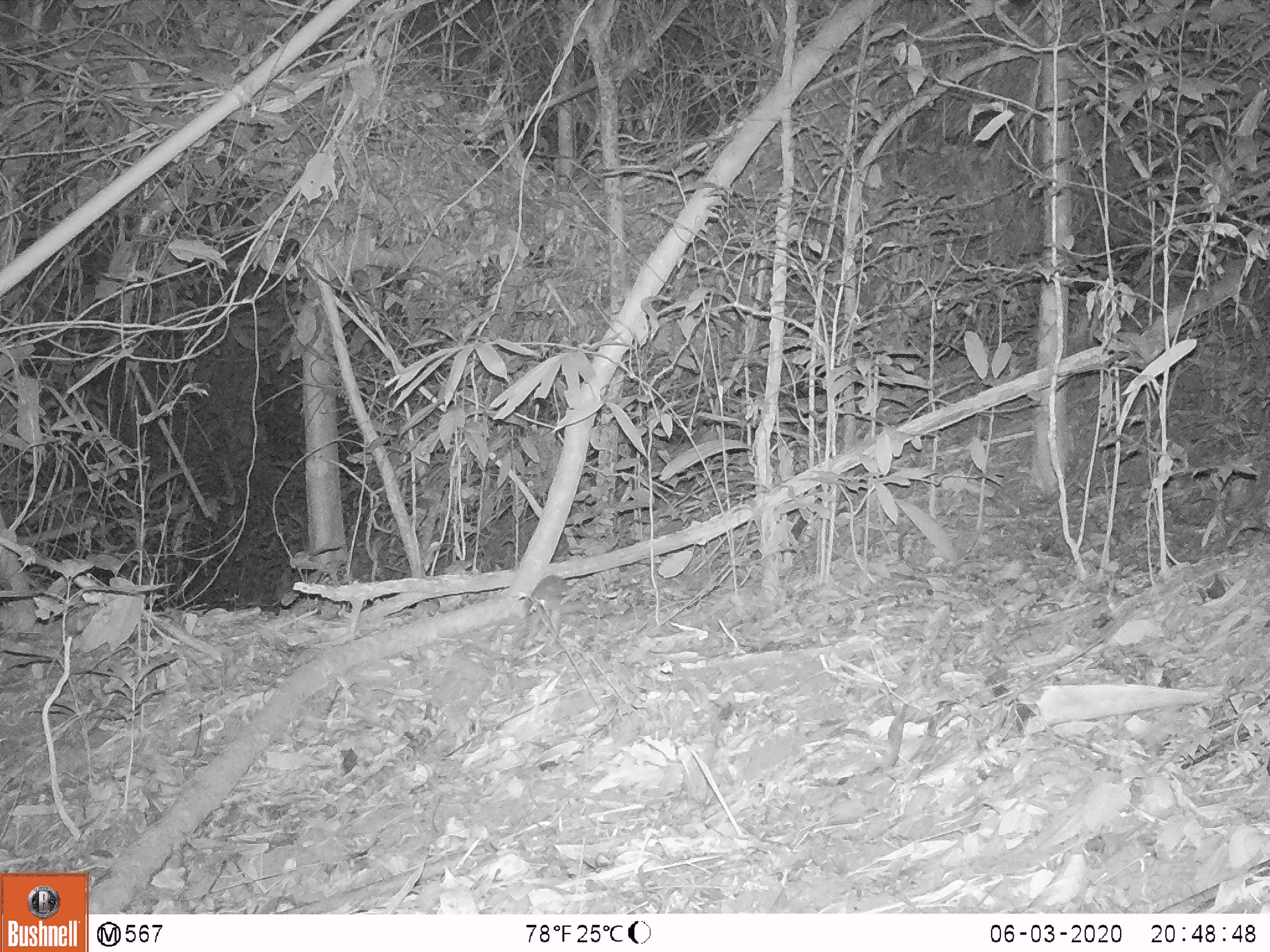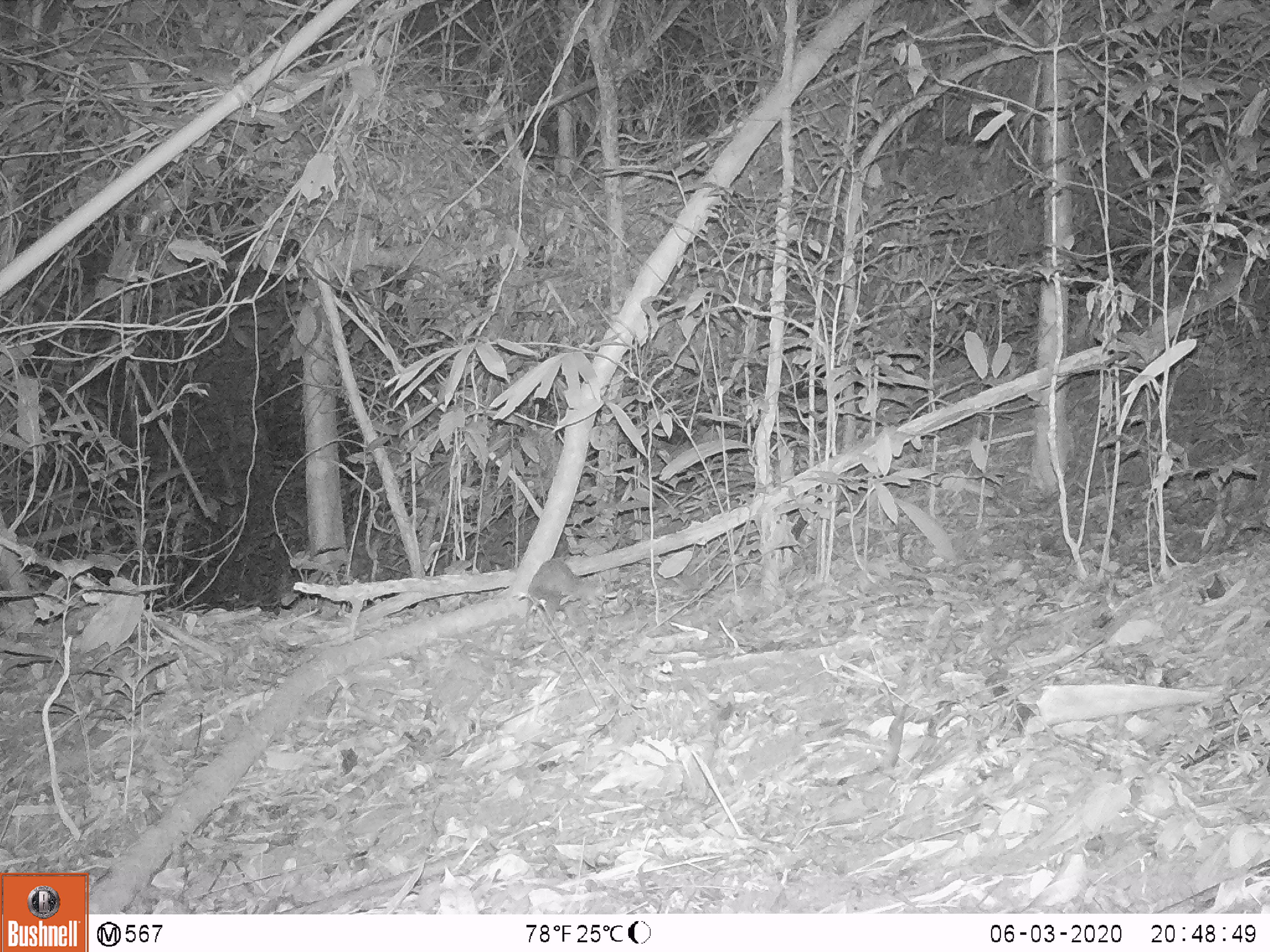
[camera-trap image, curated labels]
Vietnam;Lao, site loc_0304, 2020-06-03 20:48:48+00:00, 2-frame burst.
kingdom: Animalia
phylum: Chordata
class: Mammalia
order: Carnivora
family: Mustelidae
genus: Melogale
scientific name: Melogale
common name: ferret badger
Ferret badger (Melogale). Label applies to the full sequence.